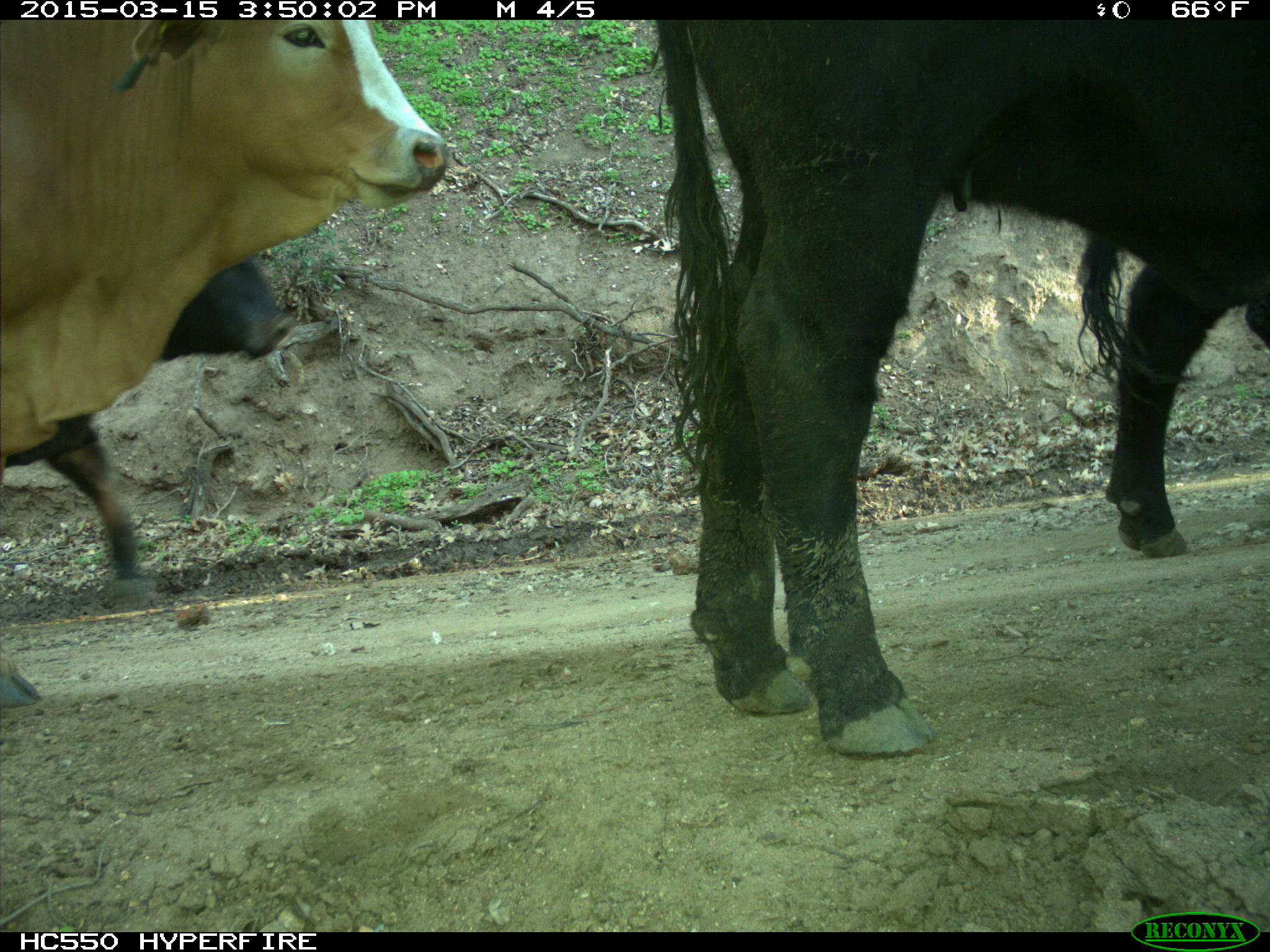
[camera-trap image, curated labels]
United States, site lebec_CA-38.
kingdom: Animalia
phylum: Chordata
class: Mammalia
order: Artiodactyla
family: Bovidae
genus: Bos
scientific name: Bos taurus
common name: domestic cow